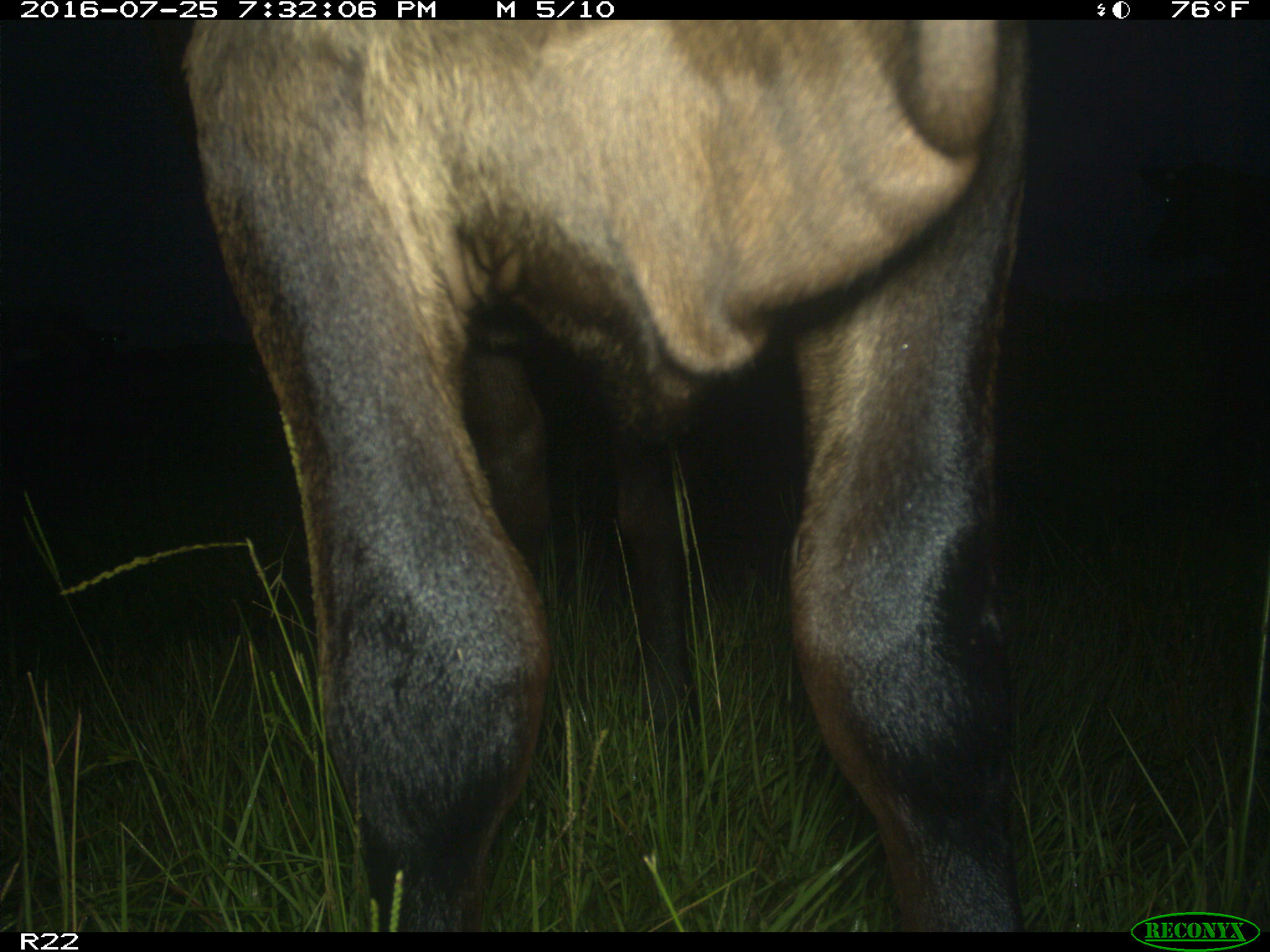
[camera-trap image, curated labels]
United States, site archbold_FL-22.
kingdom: Animalia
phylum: Chordata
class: Mammalia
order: Artiodactyla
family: Bovidae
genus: Bos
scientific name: Bos taurus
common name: domestic cow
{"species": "Bos taurus (domestic cow)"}